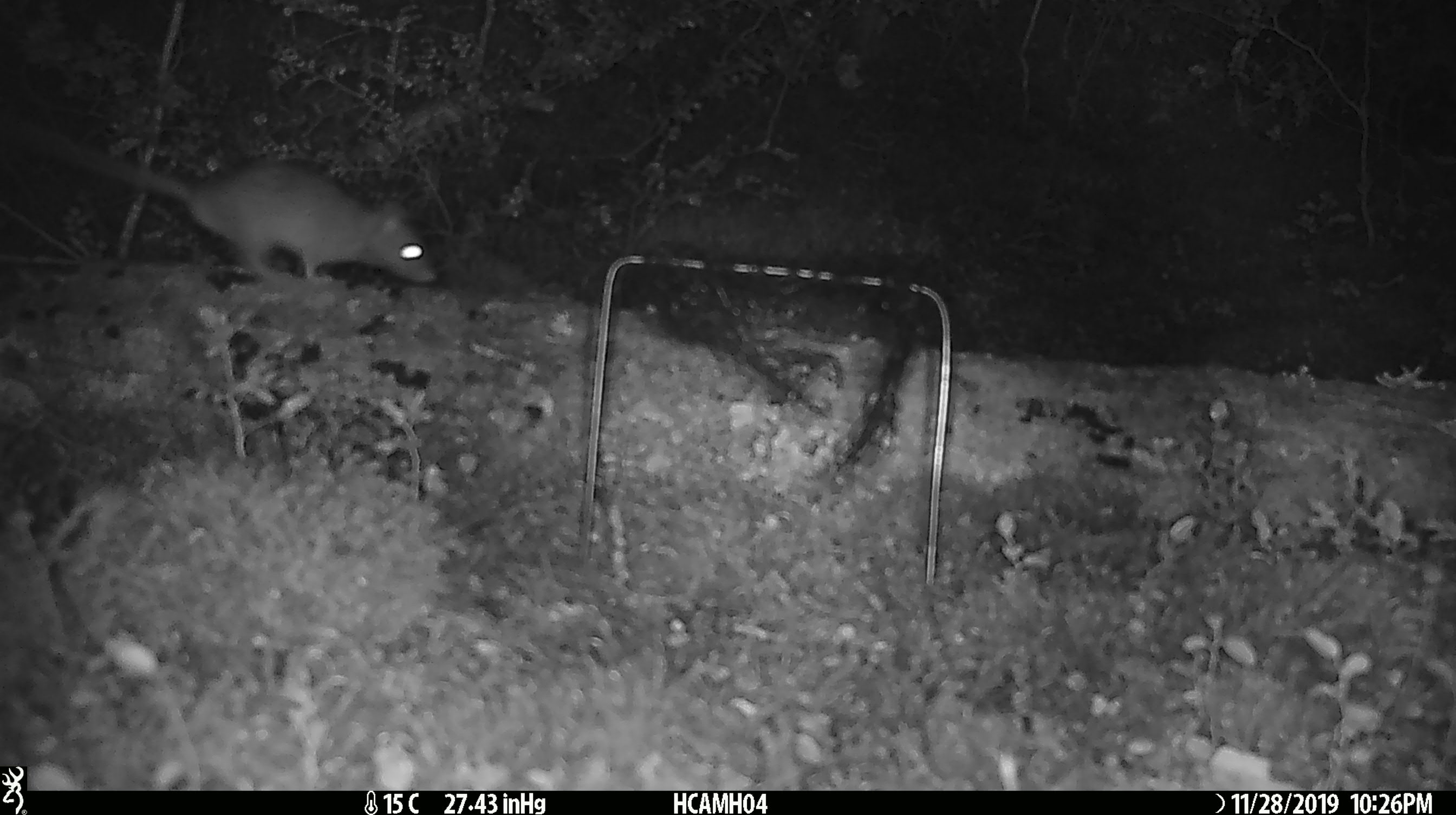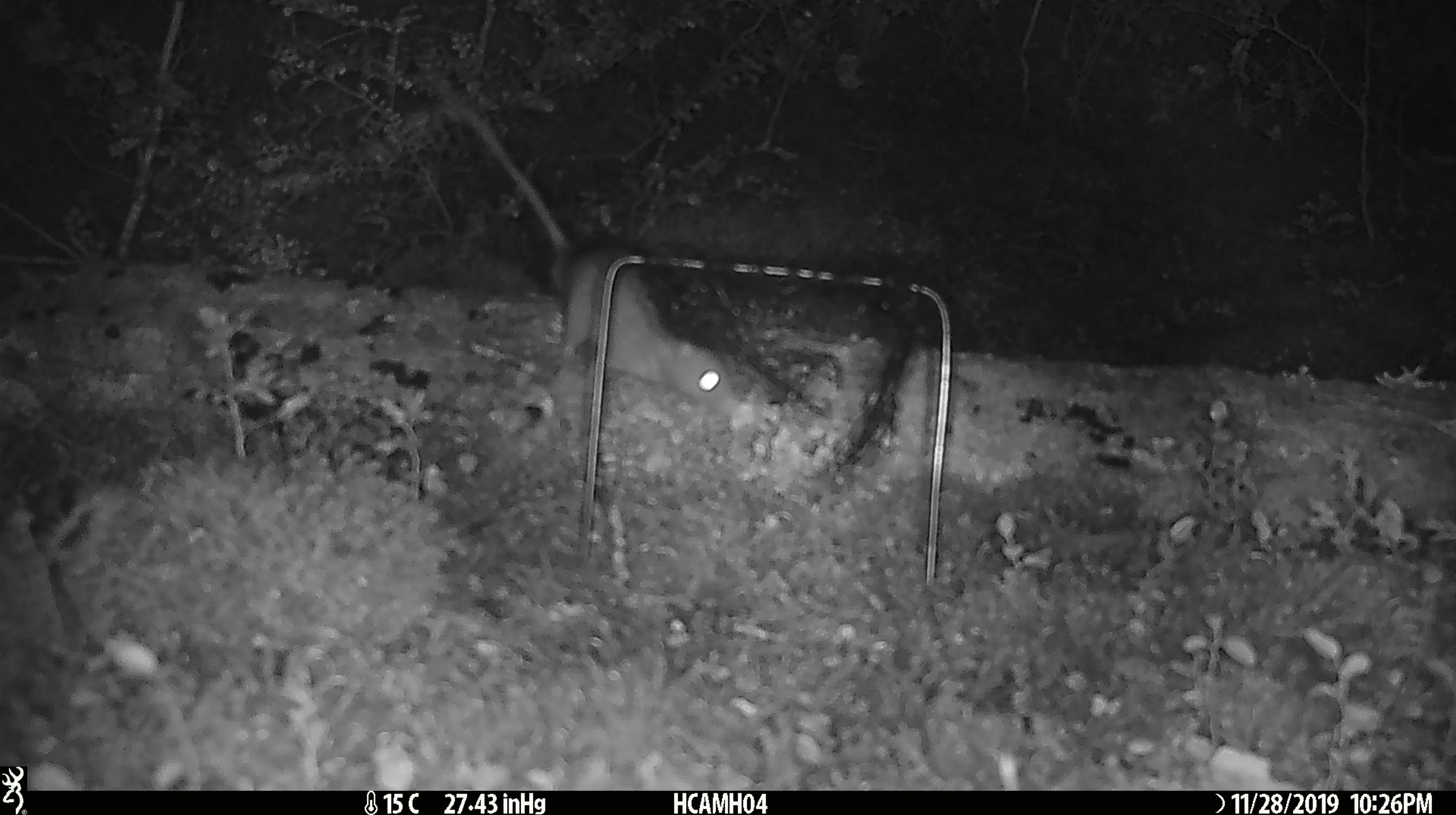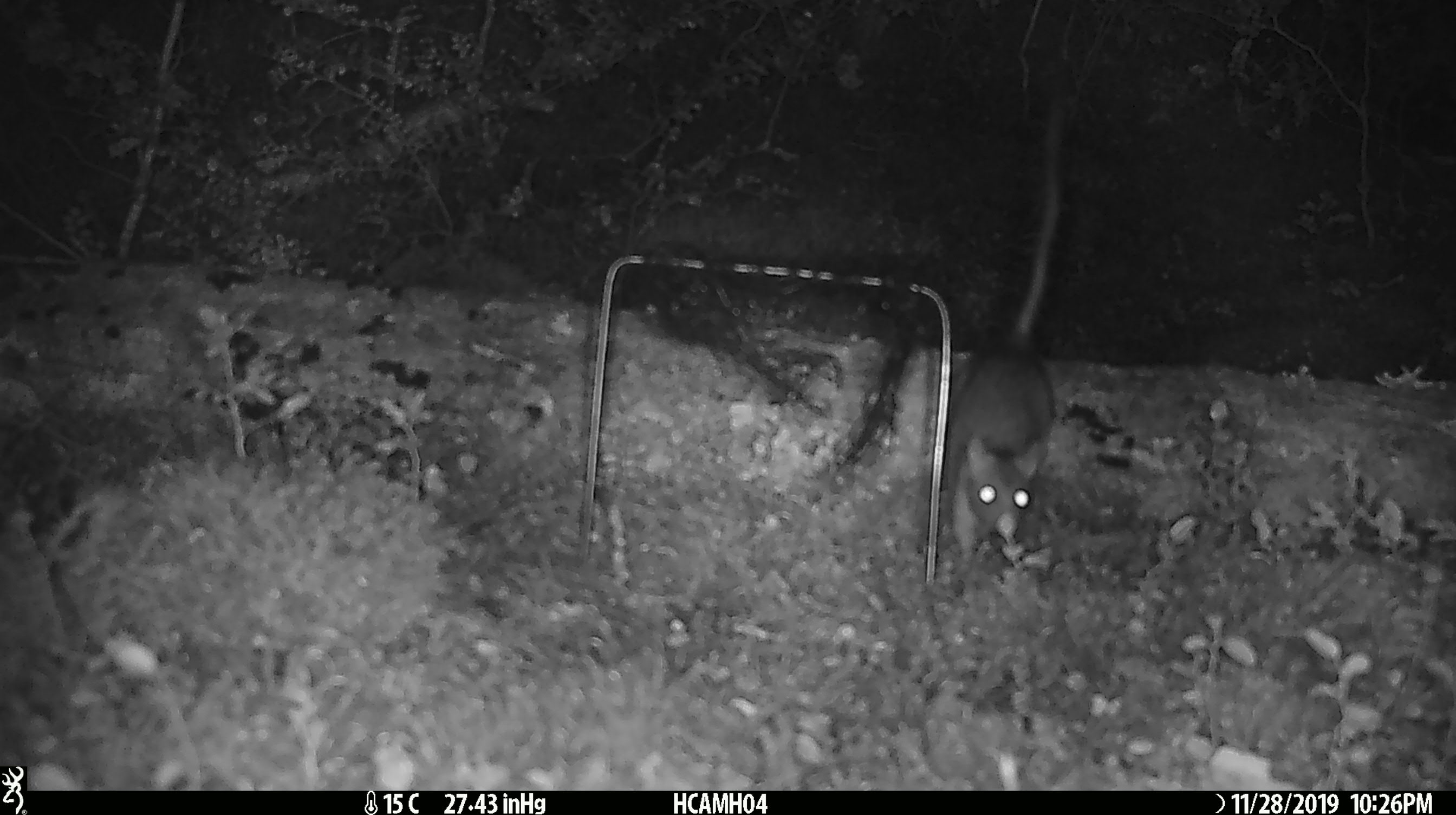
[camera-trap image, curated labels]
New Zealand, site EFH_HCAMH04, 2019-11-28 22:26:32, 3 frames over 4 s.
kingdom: Animalia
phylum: Chordata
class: Mammalia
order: Rodentia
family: Muridae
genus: Rattus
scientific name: Rattus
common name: rat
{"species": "rat (Rattus)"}